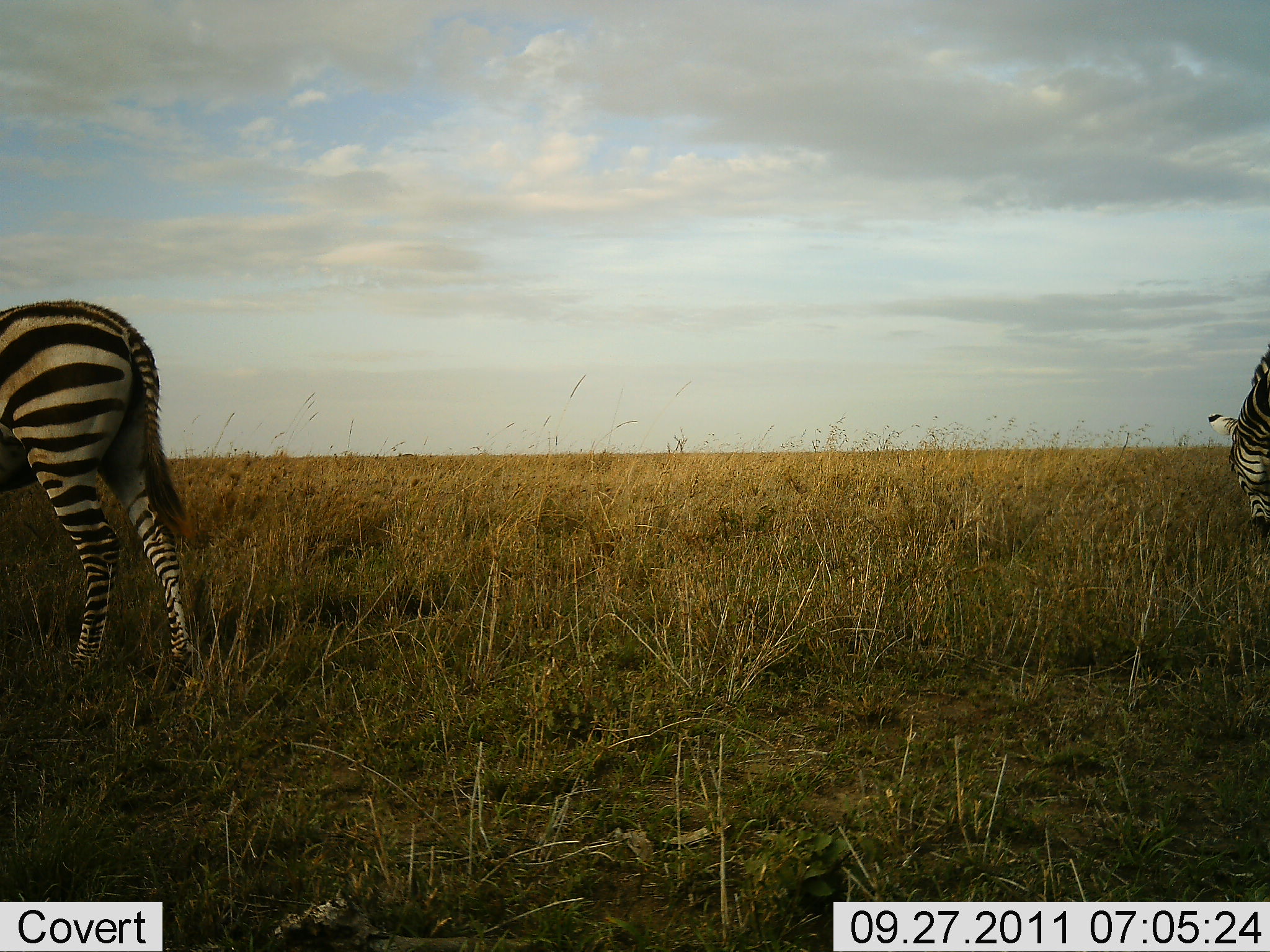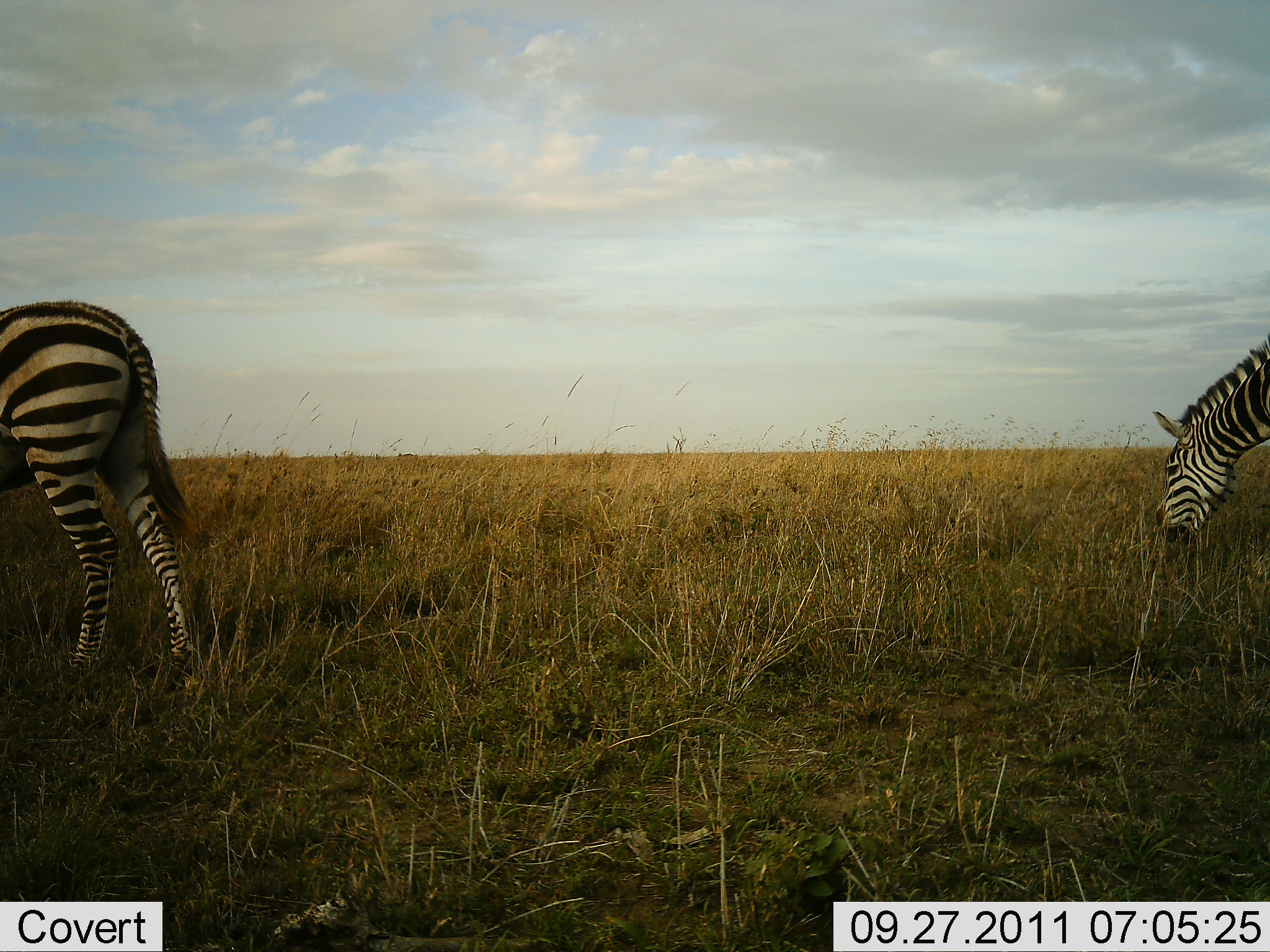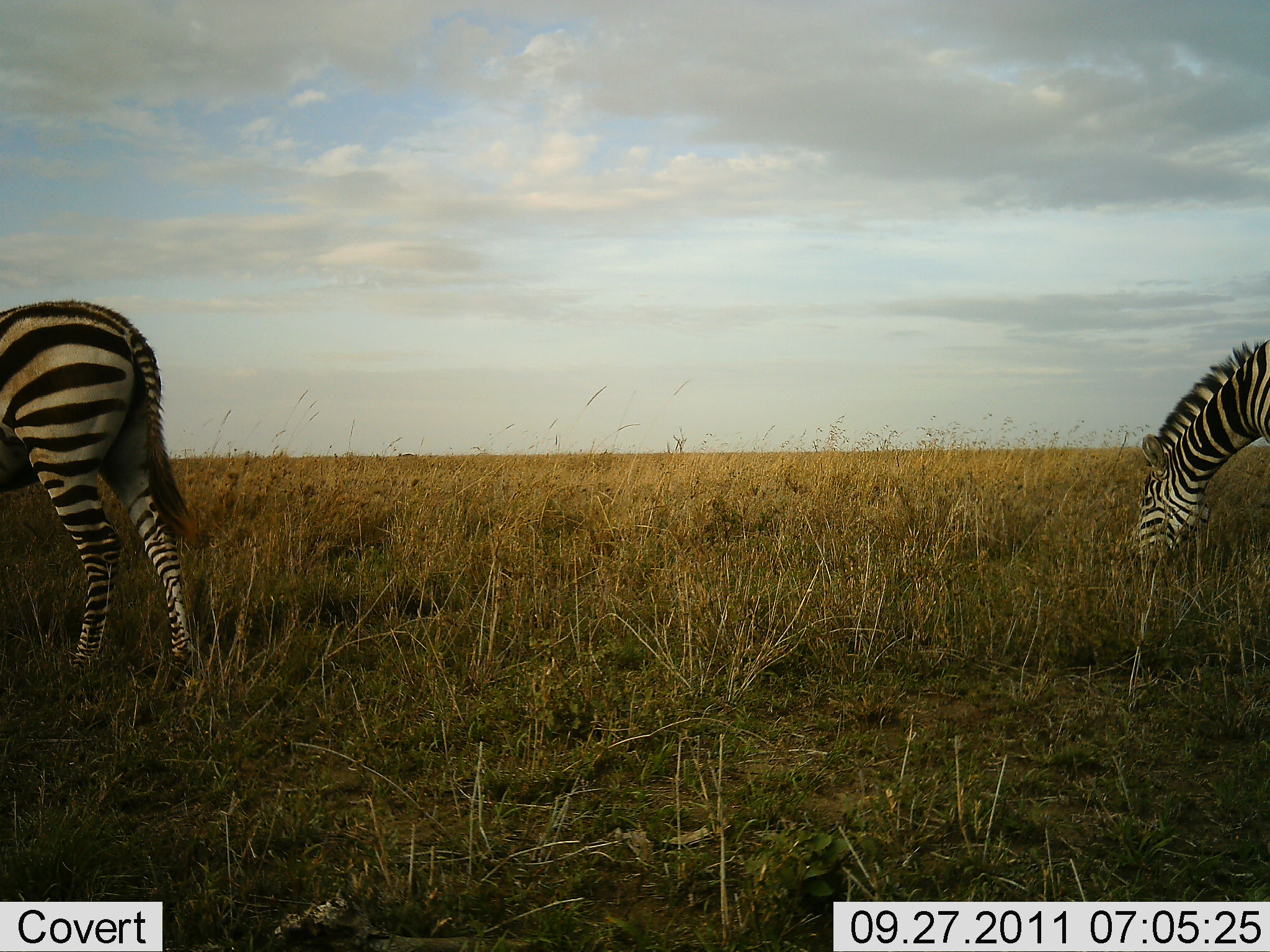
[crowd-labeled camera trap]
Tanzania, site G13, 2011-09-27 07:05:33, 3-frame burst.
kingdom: Animalia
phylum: Chordata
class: Mammalia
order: Perissodactyla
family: Equidae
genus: Equus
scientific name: Equus quagga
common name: plains zebra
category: zebra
Zebra (plains zebra) (Equus quagga), count 2. Behavior (volunteer vote fractions): standing 23%, resting 0%, moving 8%, interacting 0%. Young present (vote fraction): 0%. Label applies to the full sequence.